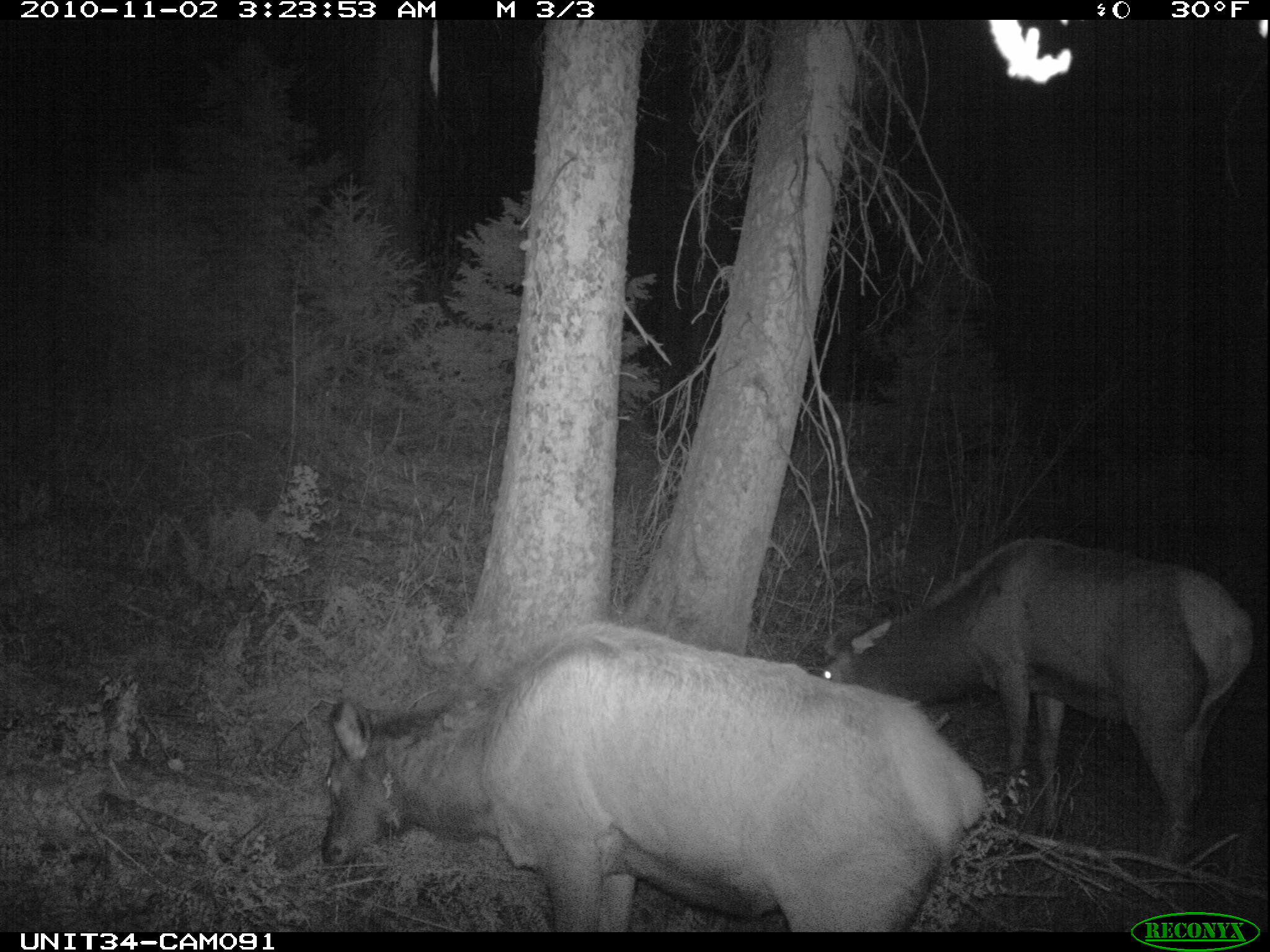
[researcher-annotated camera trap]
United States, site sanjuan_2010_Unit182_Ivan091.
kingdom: Animalia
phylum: Chordata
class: Mammalia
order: Artiodactyla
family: Cervidae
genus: Cervus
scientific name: Cervus elaphus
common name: red deer